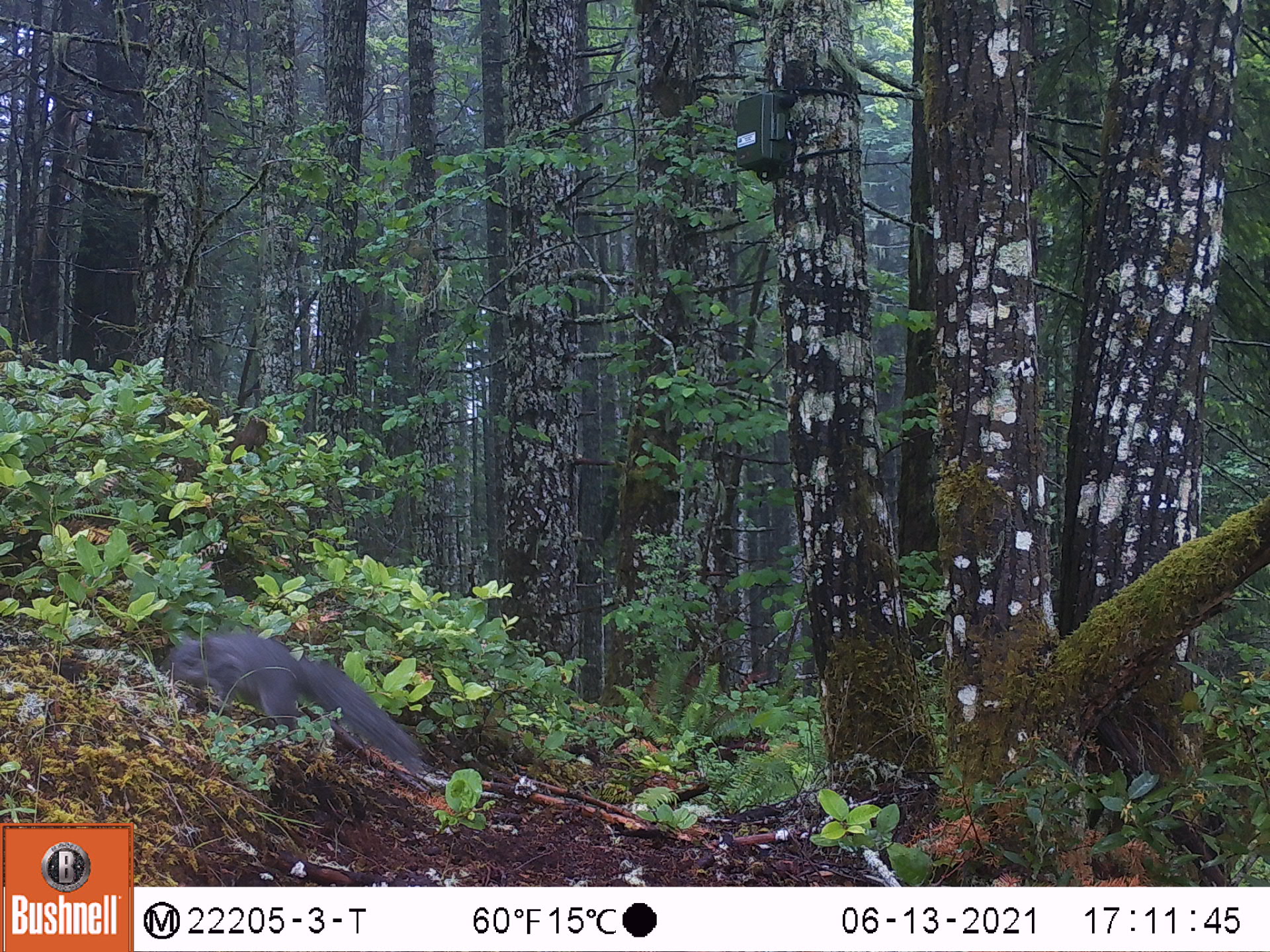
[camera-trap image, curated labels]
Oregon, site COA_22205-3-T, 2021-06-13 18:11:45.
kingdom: Animalia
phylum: Chordata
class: Mammalia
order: Rodentia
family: Sciuridae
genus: Sciurus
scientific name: Sciurus griseus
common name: western gray squirrel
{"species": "western gray squirrel (Sciurus griseus)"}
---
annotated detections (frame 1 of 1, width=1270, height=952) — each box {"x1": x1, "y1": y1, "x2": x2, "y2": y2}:
western gray squirrel: {"x1": 150, "y1": 611, "x2": 453, "y2": 810}